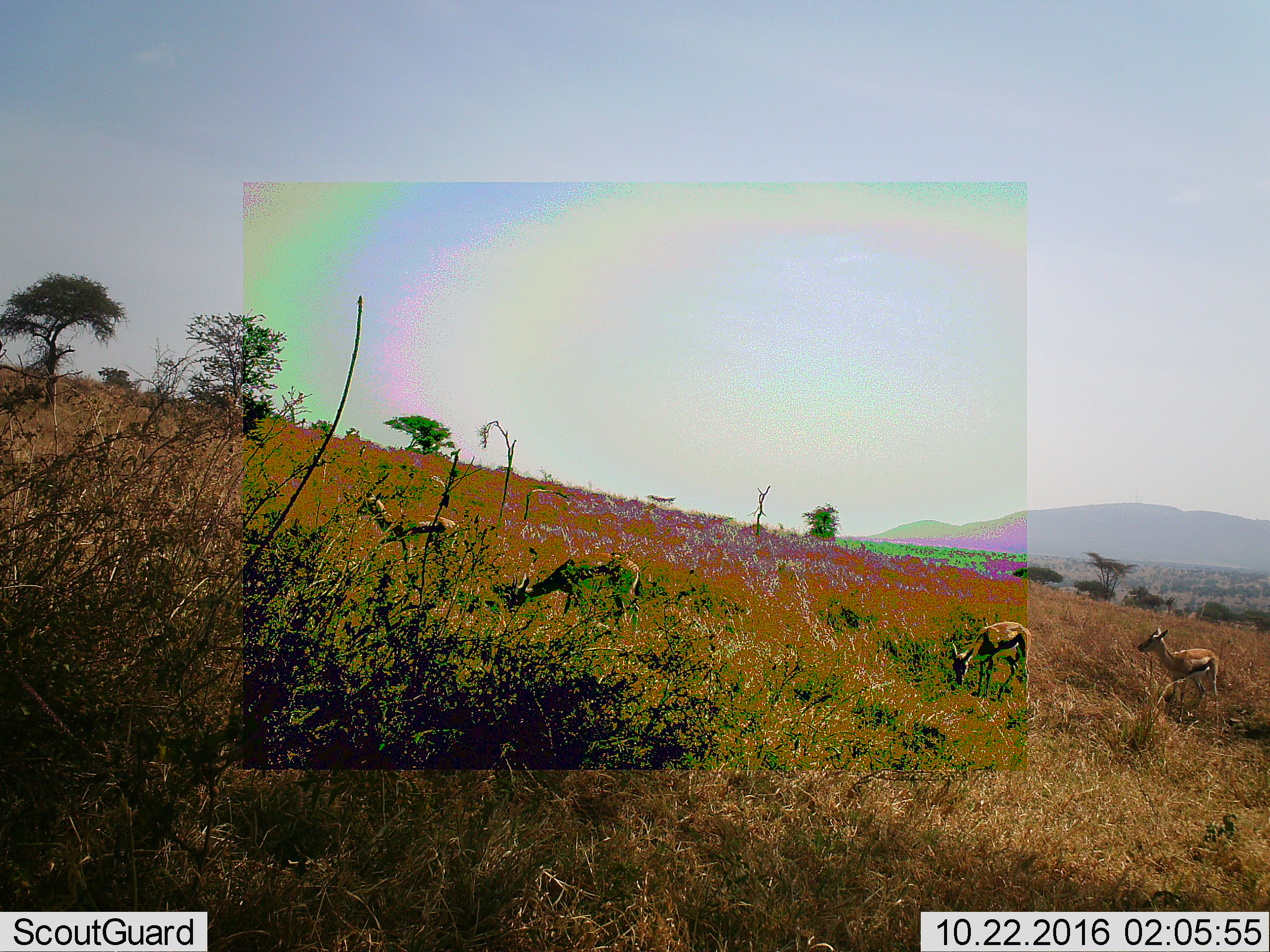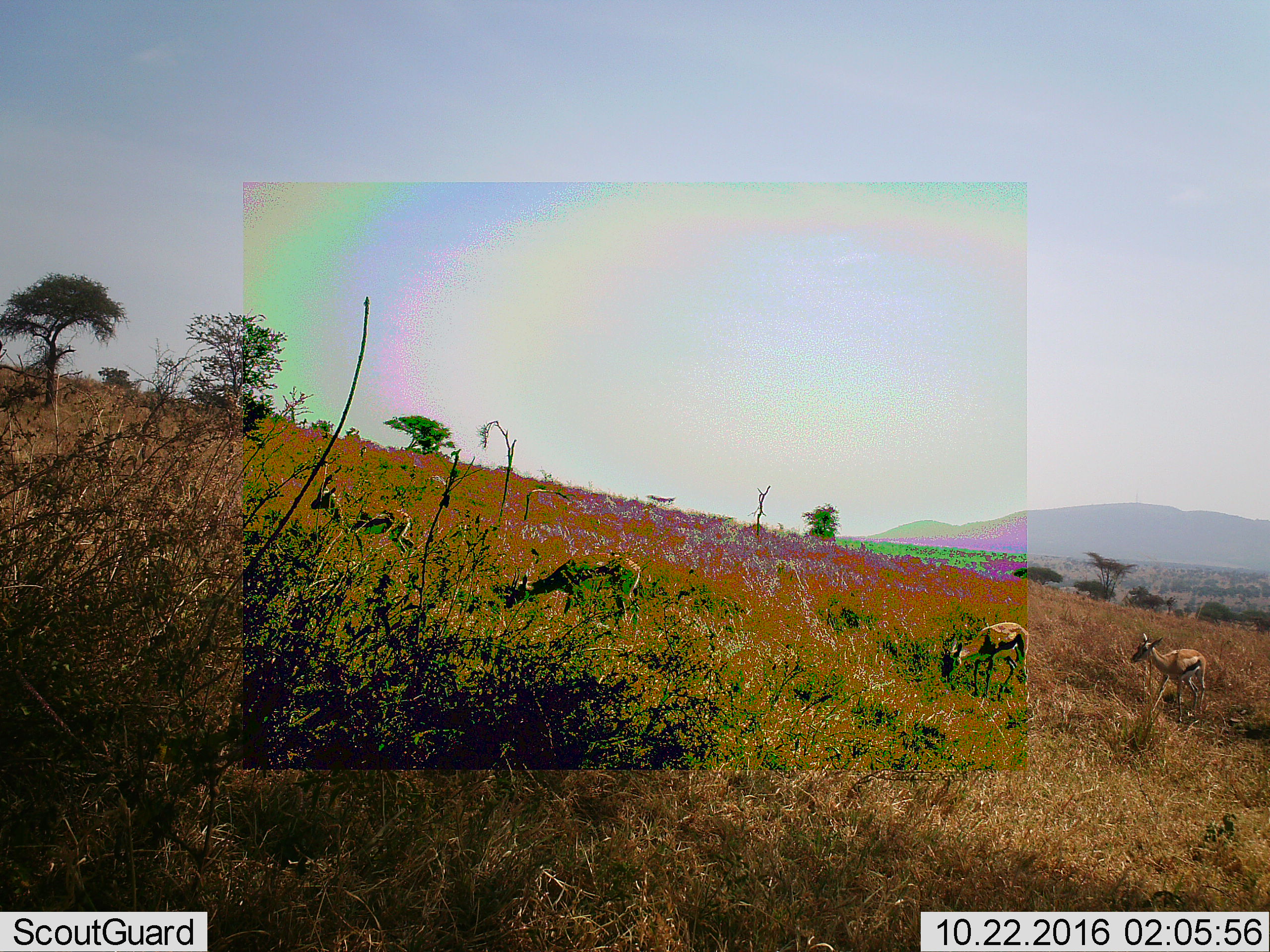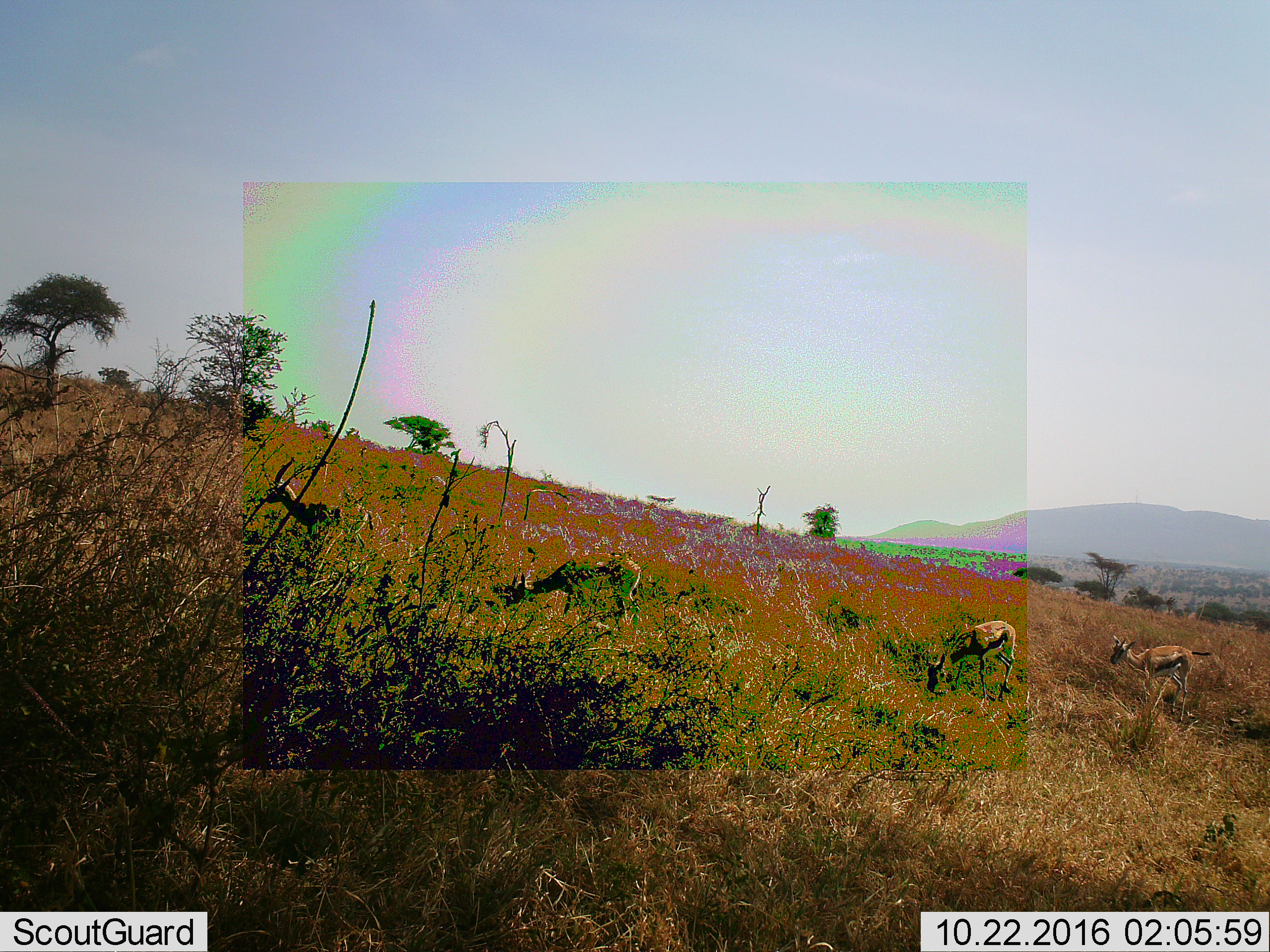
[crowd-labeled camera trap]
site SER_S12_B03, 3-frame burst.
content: unidentified animal